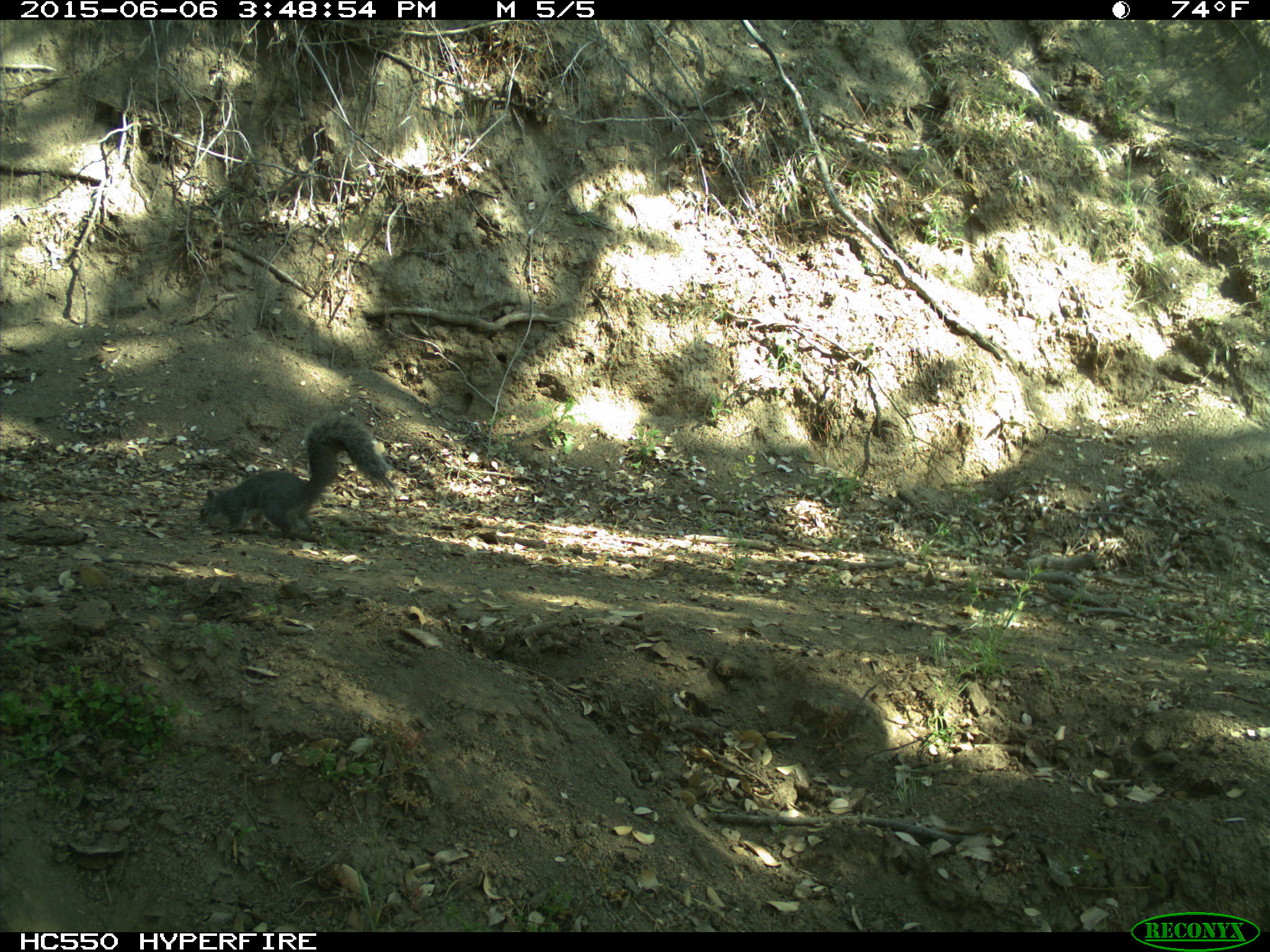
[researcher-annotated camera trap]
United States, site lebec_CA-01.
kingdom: Animalia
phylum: Chordata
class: Mammalia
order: Rodentia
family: Sciuridae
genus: Sciurus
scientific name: Sciurus carolinensis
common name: eastern gray squirrel